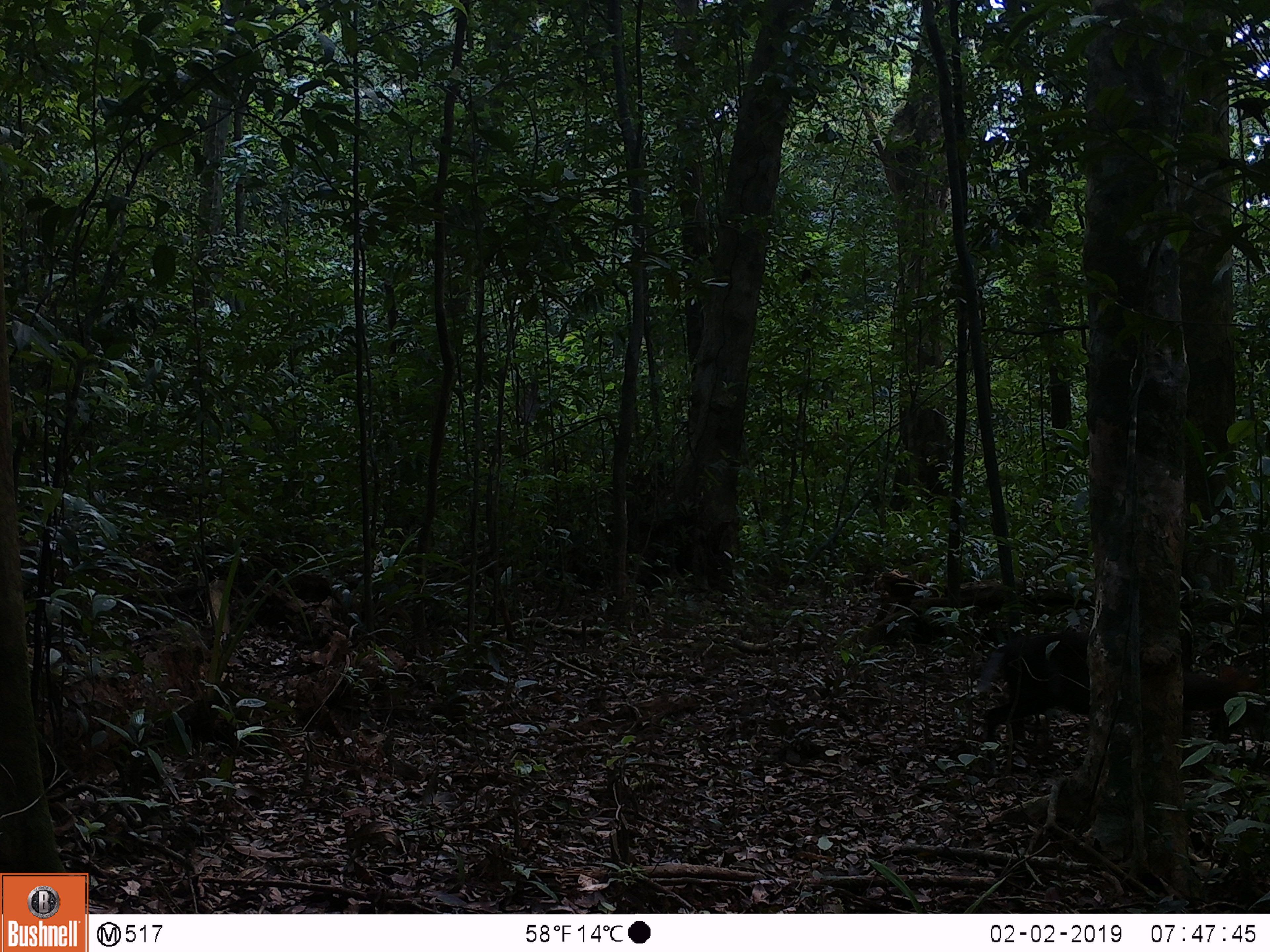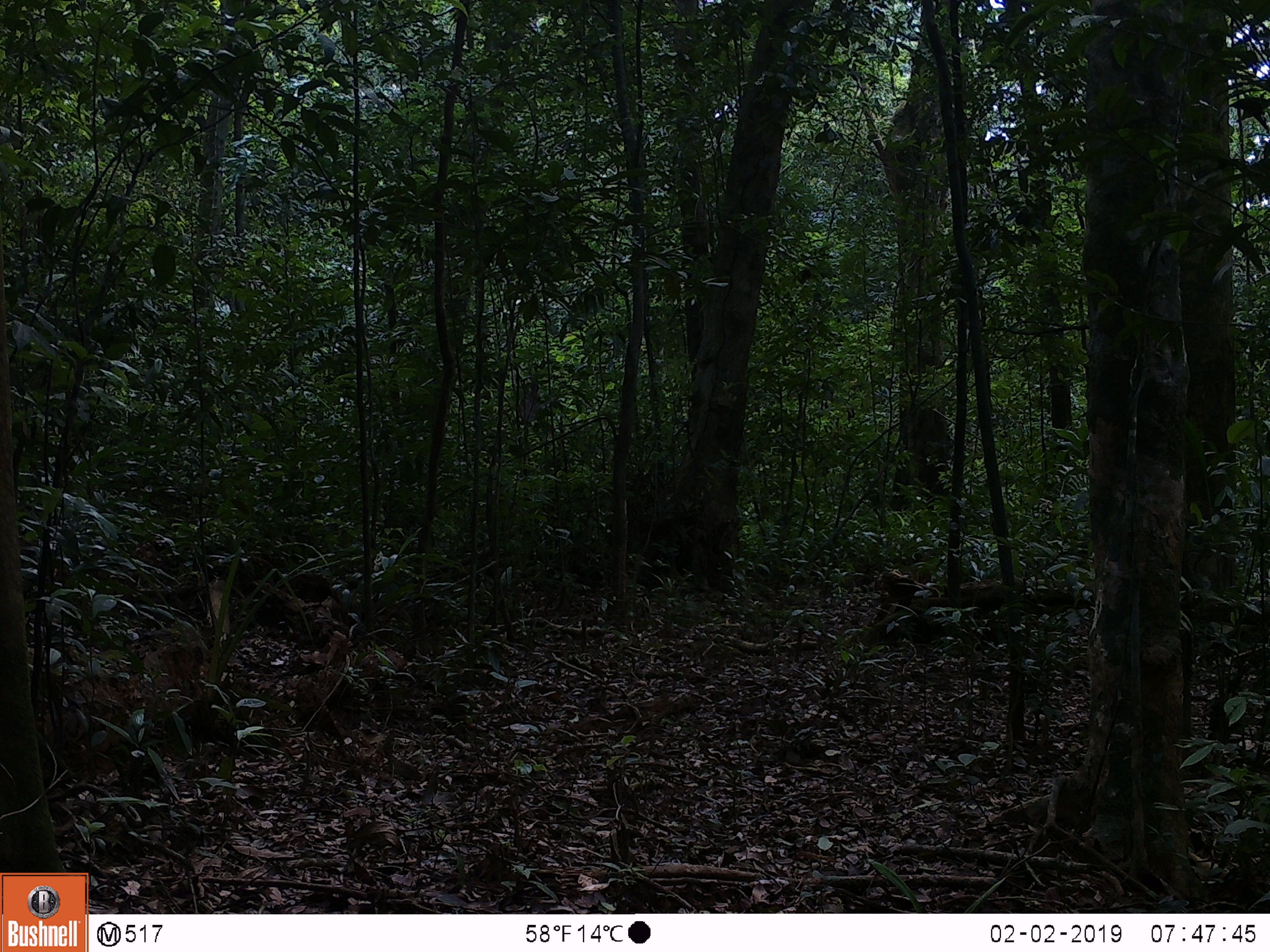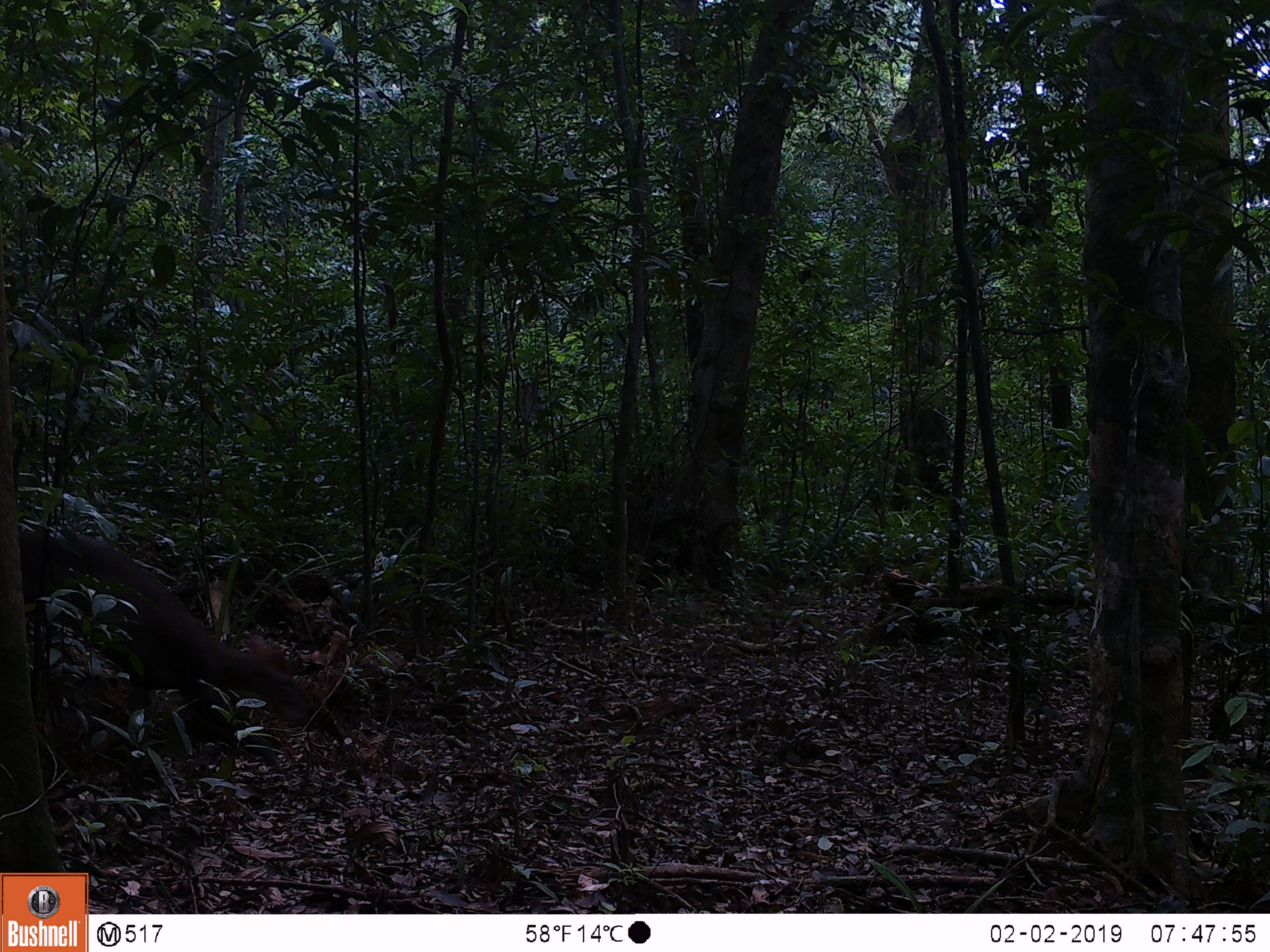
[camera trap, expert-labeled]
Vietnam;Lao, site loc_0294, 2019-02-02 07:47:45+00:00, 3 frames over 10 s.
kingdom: Animalia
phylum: Chordata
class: Mammalia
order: Artiodactyla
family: Cervidae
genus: Muntiacus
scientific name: Muntiacus rooseveltorum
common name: roosevelt's muntjac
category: roosevelts muntjac group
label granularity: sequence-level